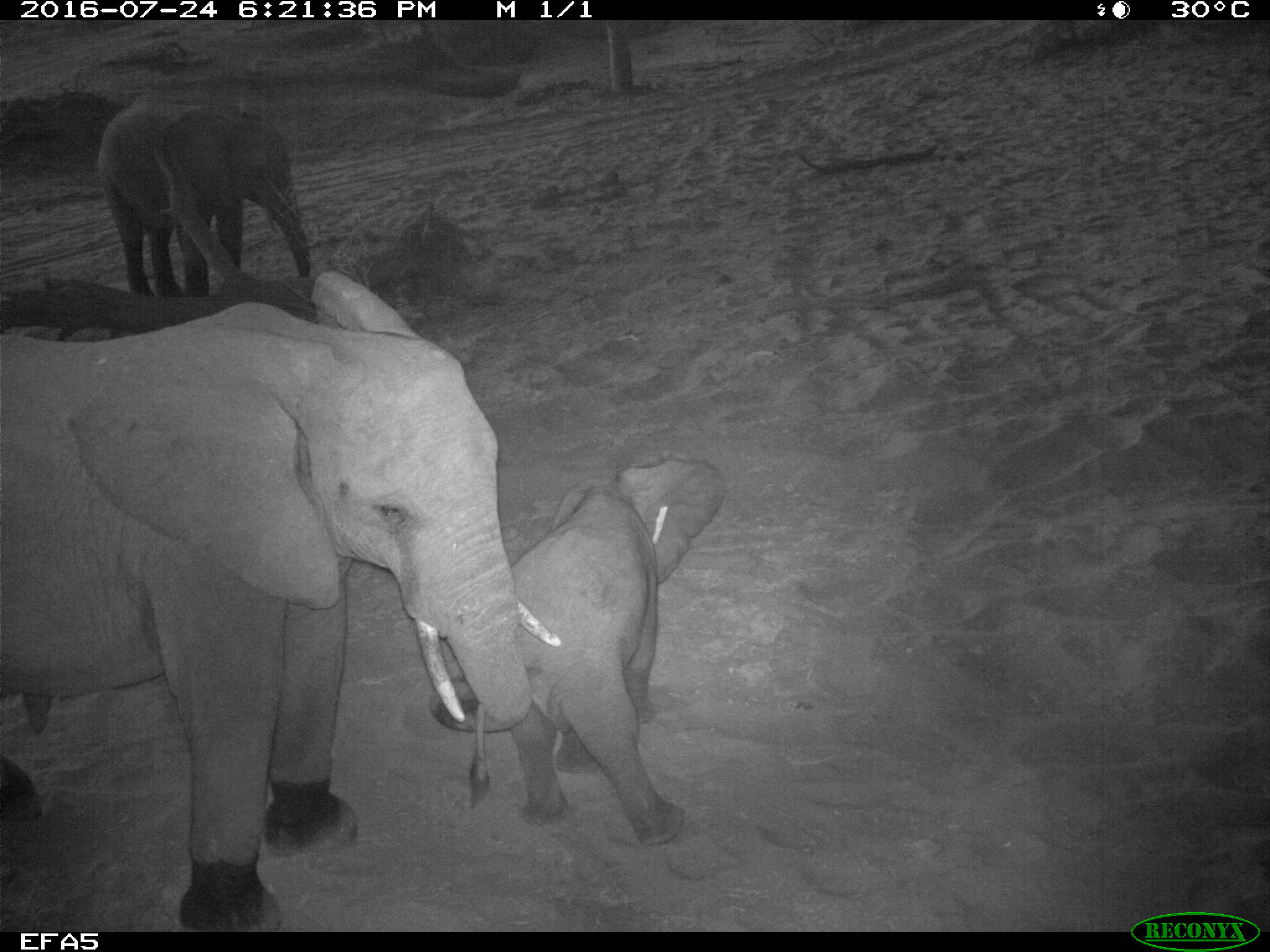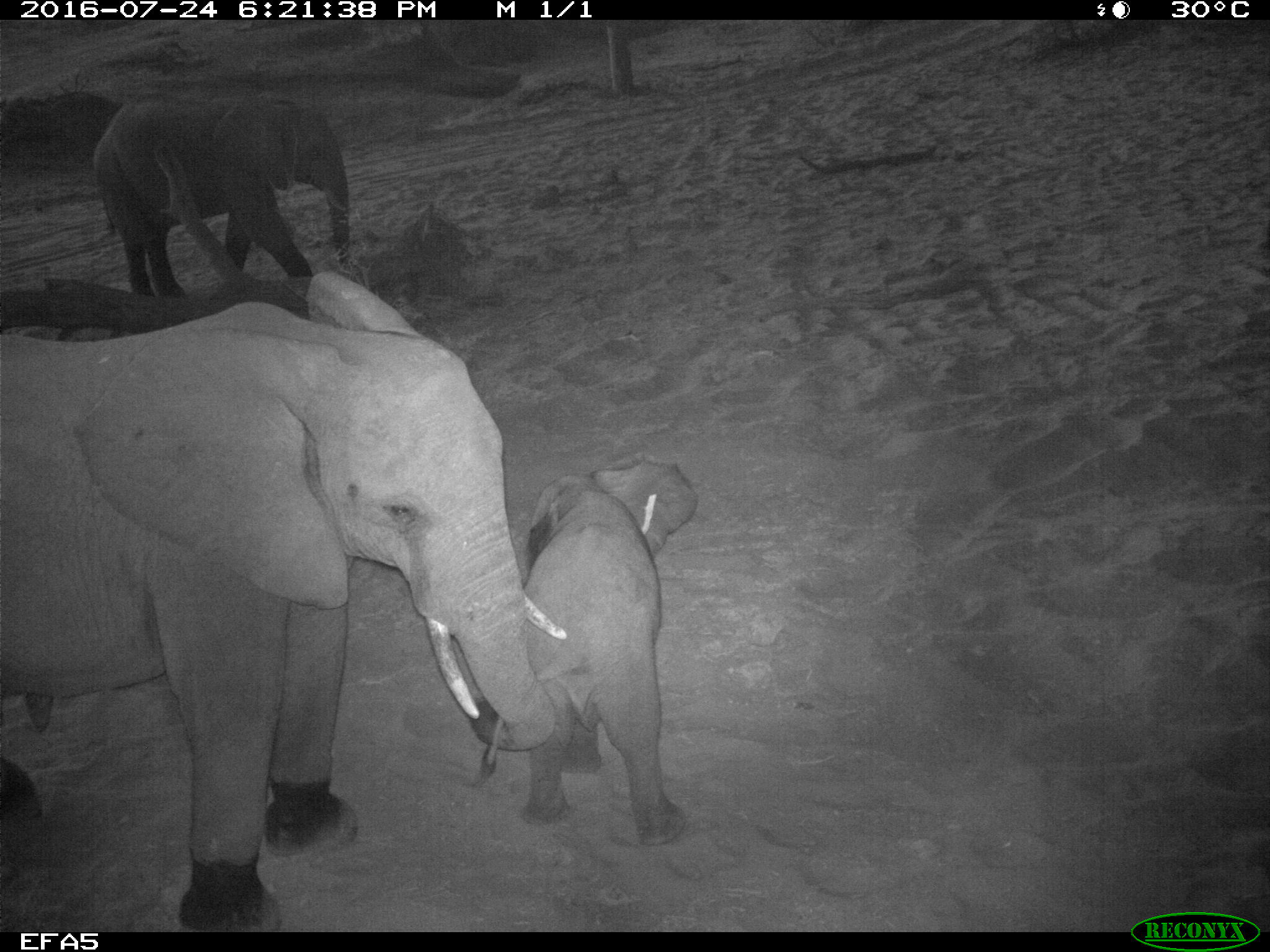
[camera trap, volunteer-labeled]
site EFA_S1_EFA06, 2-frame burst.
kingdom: Animalia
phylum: Chordata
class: Mammalia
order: Proboscidea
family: Elephantidae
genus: Loxodonta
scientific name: Loxodonta africana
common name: african bush elephant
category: elephant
Elephant (african bush elephant) (Loxodonta africana), count 3. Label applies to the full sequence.